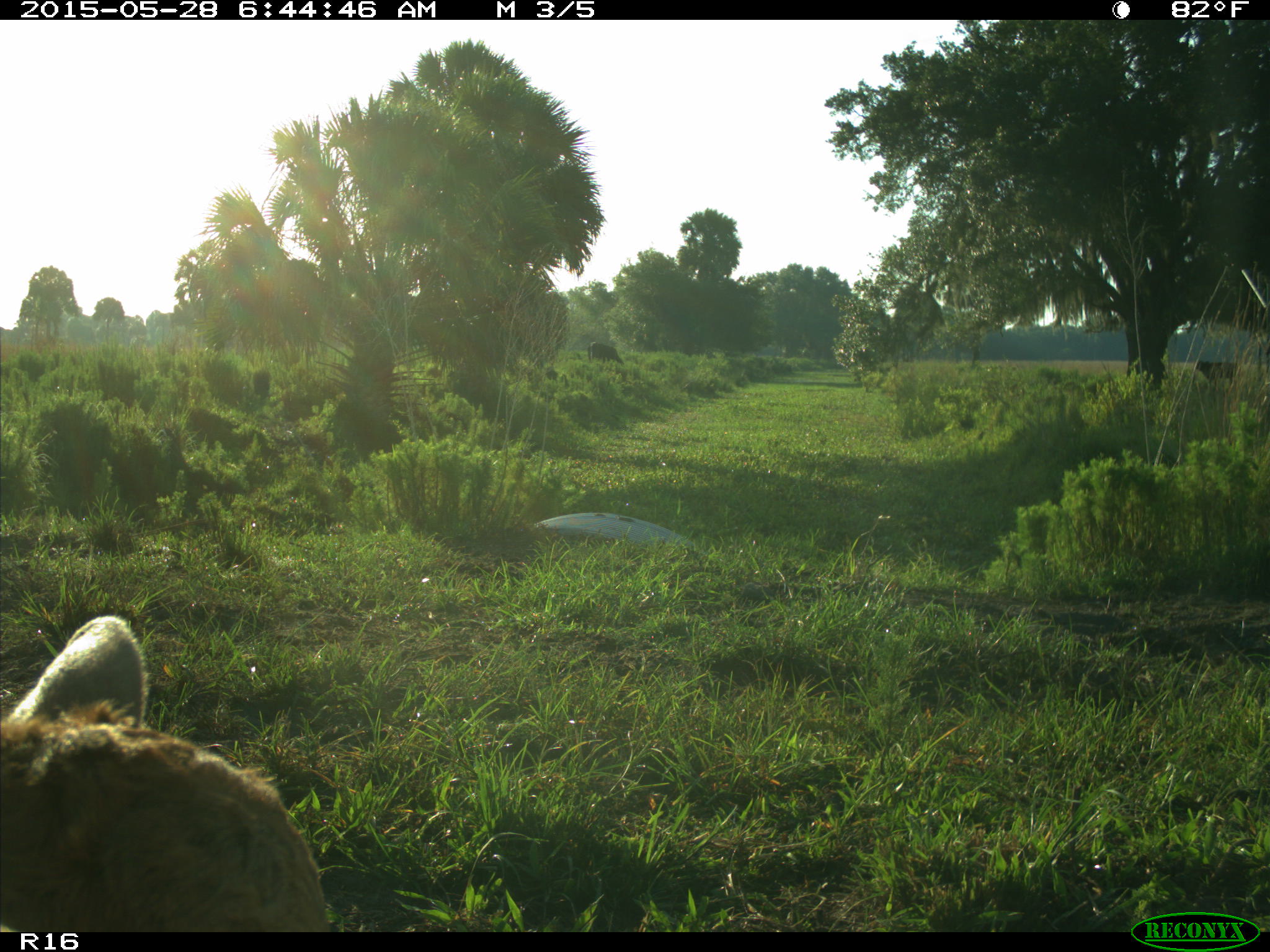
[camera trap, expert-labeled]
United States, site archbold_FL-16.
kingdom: Animalia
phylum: Chordata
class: Mammalia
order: Artiodactyla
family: Bovidae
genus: Bos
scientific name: Bos taurus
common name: domestic cow